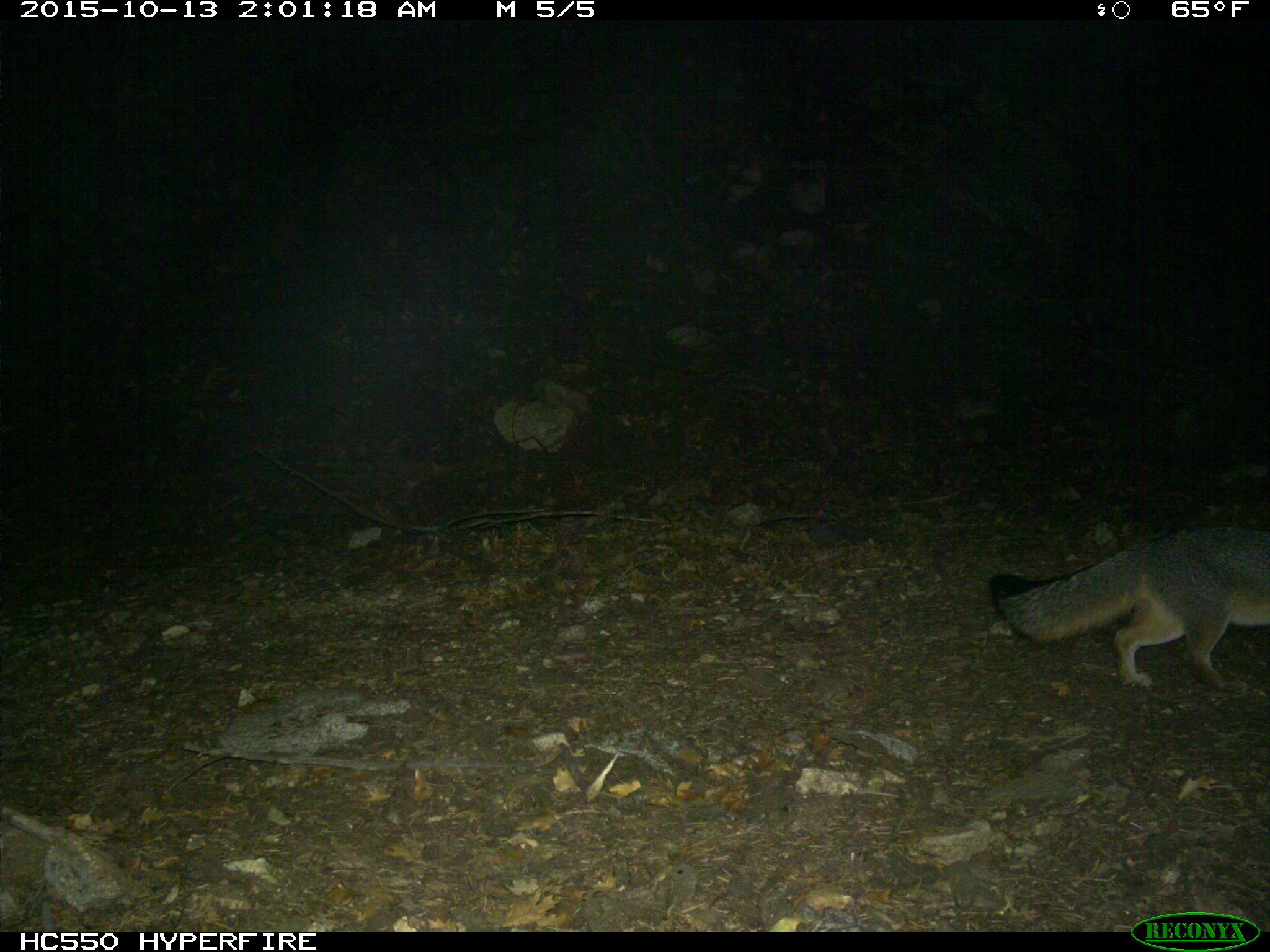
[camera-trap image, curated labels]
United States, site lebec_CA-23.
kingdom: Animalia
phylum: Chordata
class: Mammalia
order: Carnivora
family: Canidae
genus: Urocyon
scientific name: Urocyon cinereoargenteus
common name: gray fox